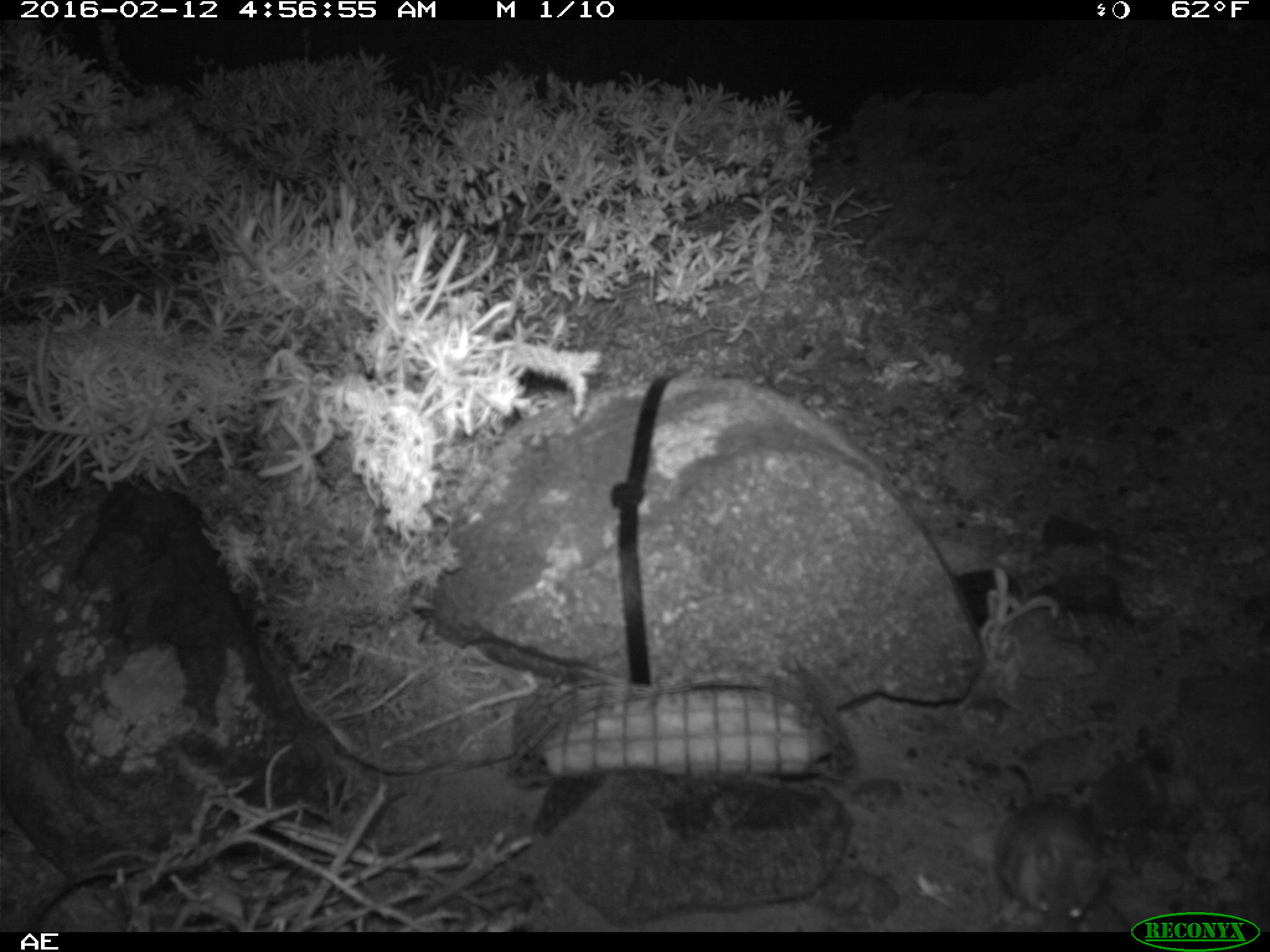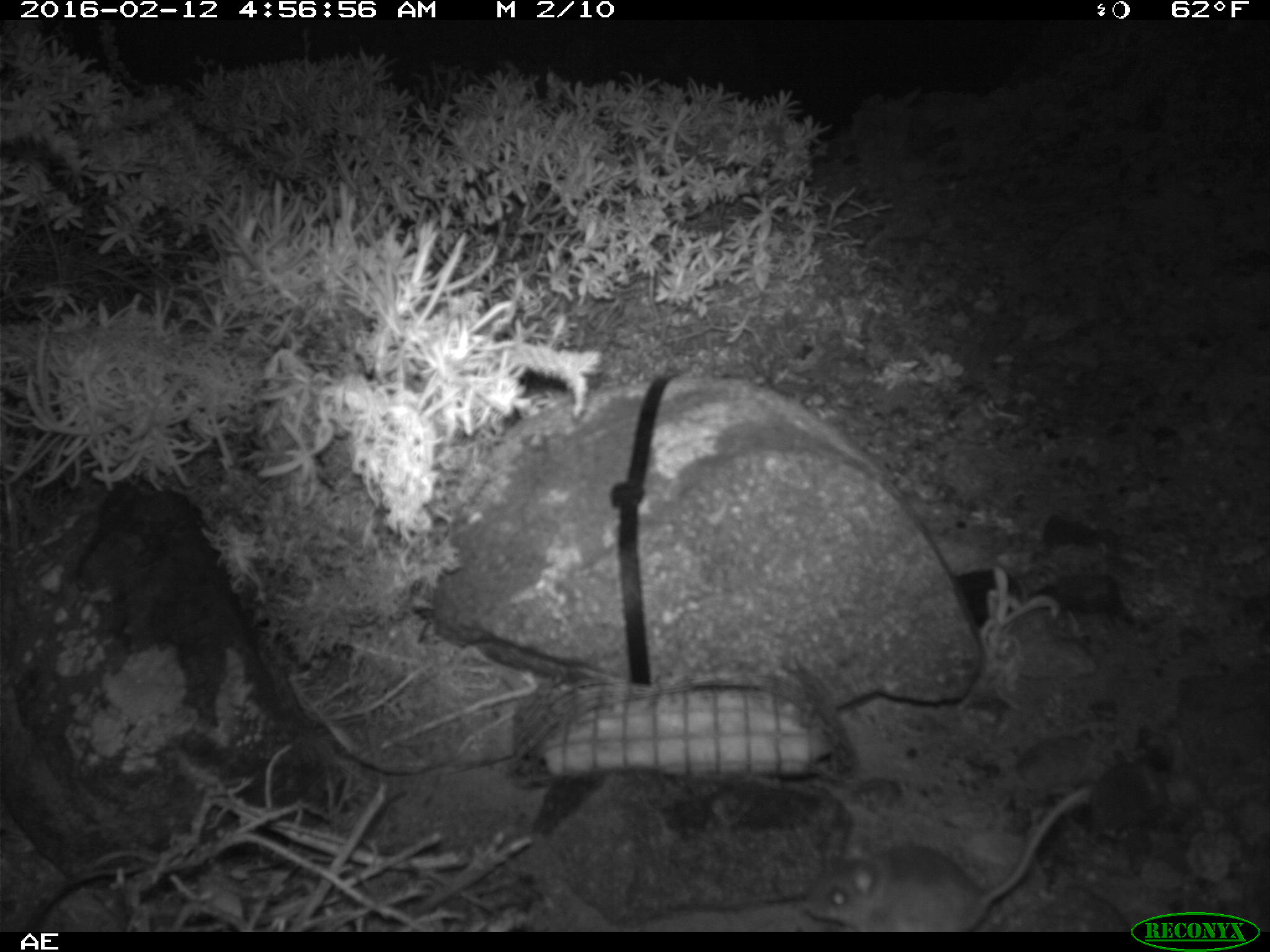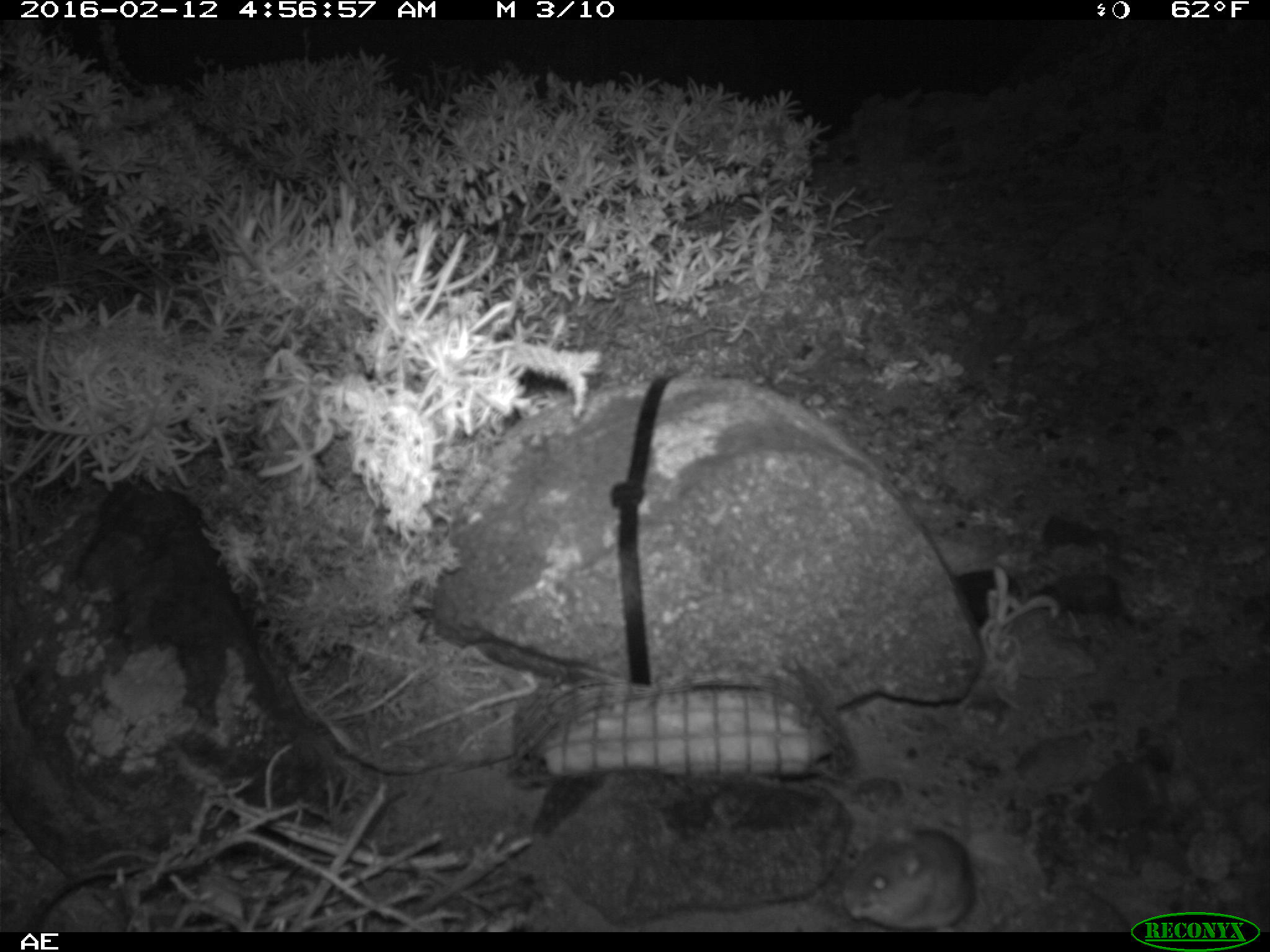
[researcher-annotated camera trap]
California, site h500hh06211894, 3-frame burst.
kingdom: Animalia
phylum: Chordata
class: Mammalia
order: Rodentia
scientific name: Rodentia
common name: rodent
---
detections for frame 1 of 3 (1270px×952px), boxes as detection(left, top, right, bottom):
rodent: detection(982, 755, 1109, 933)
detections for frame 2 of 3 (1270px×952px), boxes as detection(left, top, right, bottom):
rodent: detection(801, 782, 1097, 930)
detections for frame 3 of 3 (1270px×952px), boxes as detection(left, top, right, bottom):
rodent: detection(843, 821, 975, 932)